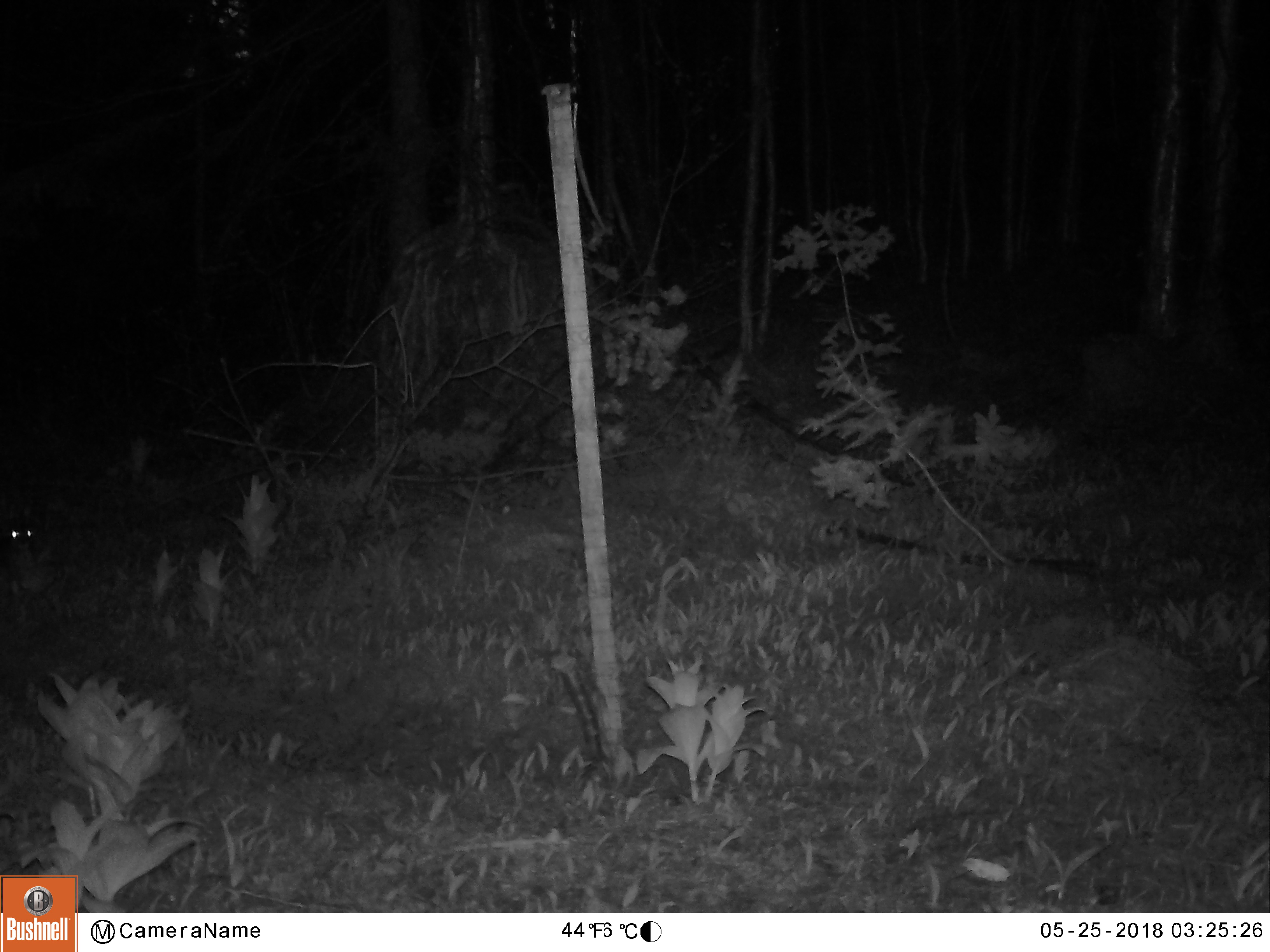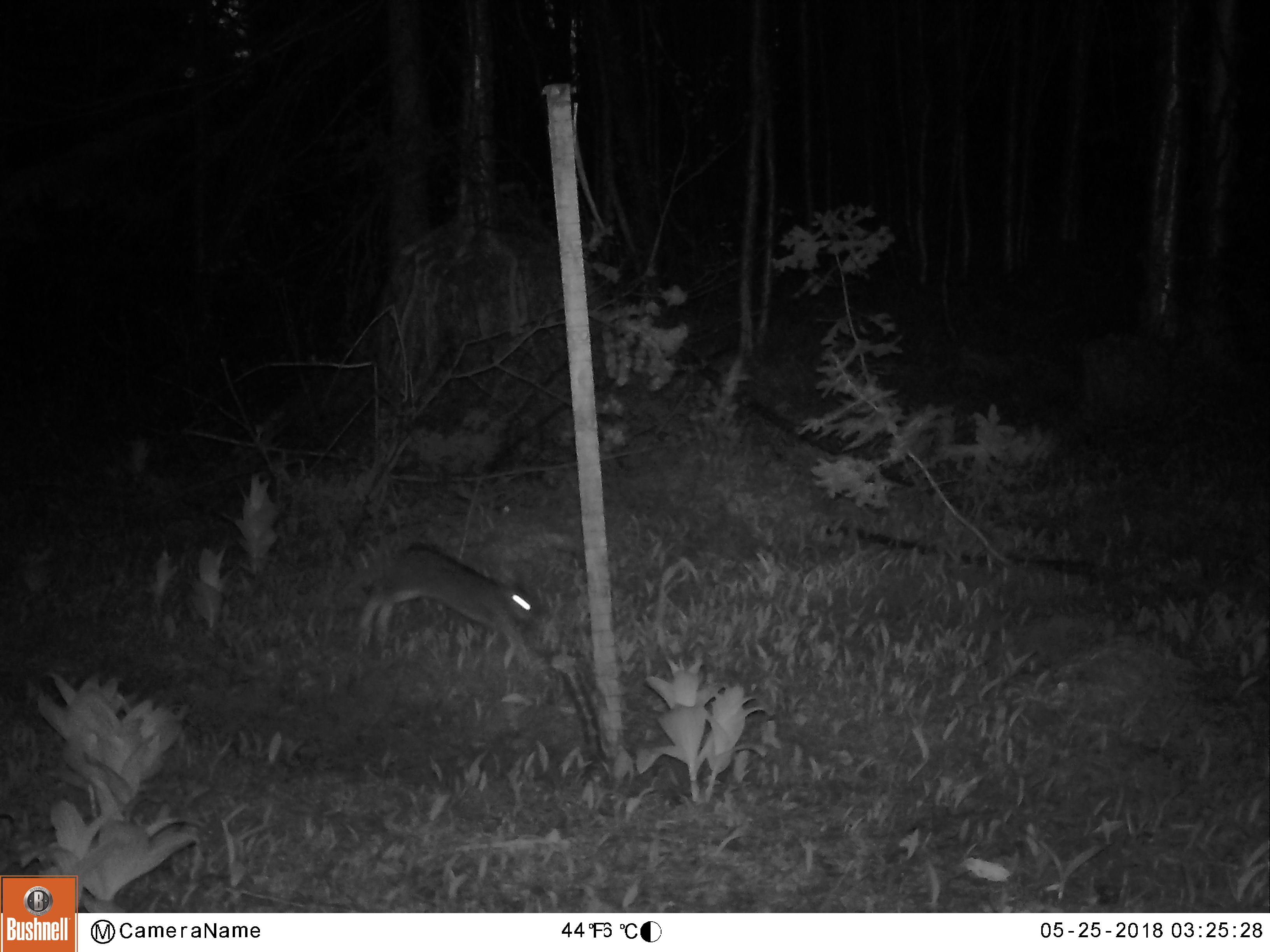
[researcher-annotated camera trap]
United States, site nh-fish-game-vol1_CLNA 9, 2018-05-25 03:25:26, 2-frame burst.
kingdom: Animalia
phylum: Chordata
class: Mammalia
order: Lagomorpha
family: Leporidae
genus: Lepus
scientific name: Lepus americanus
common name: snowshoe hare